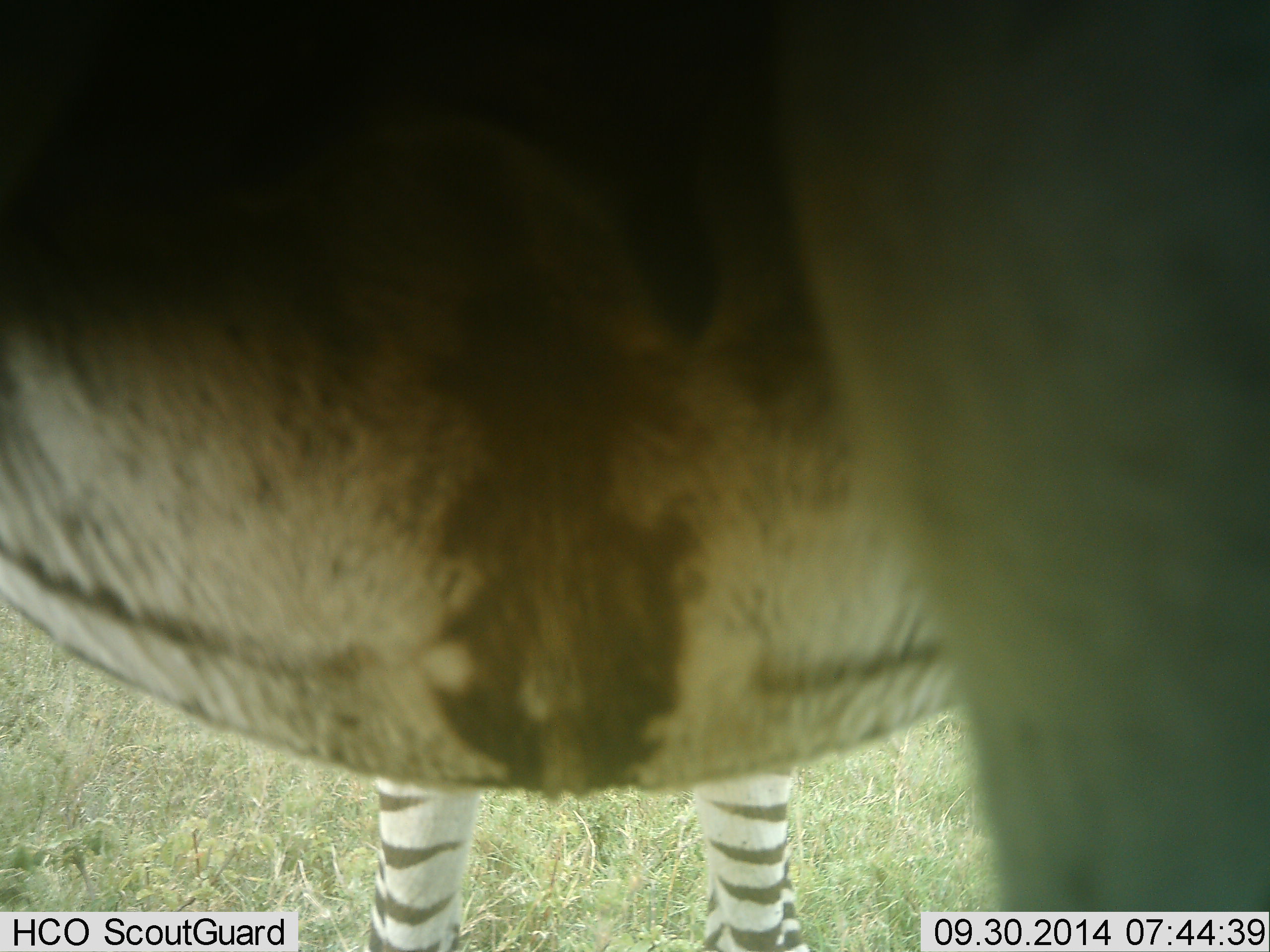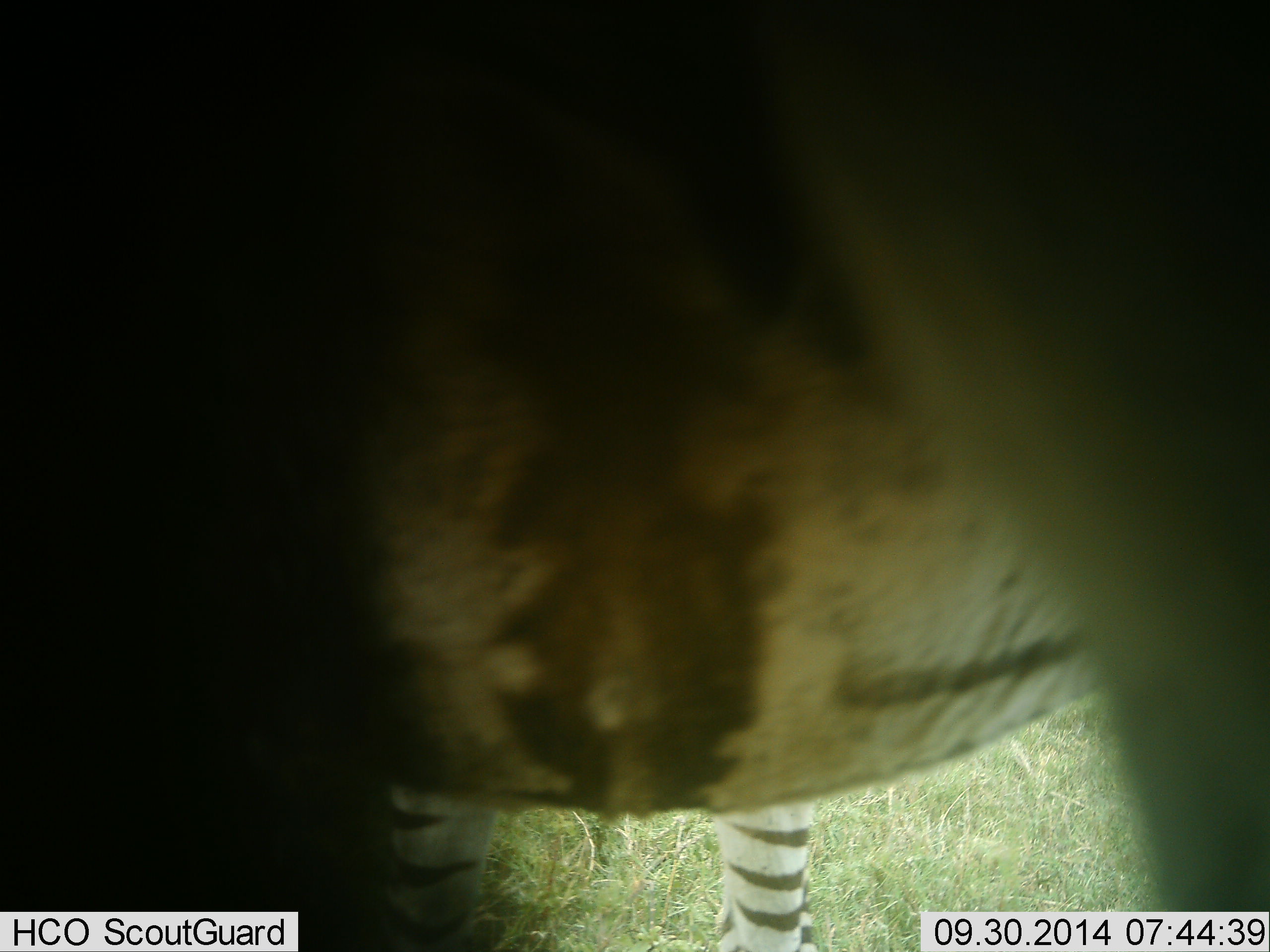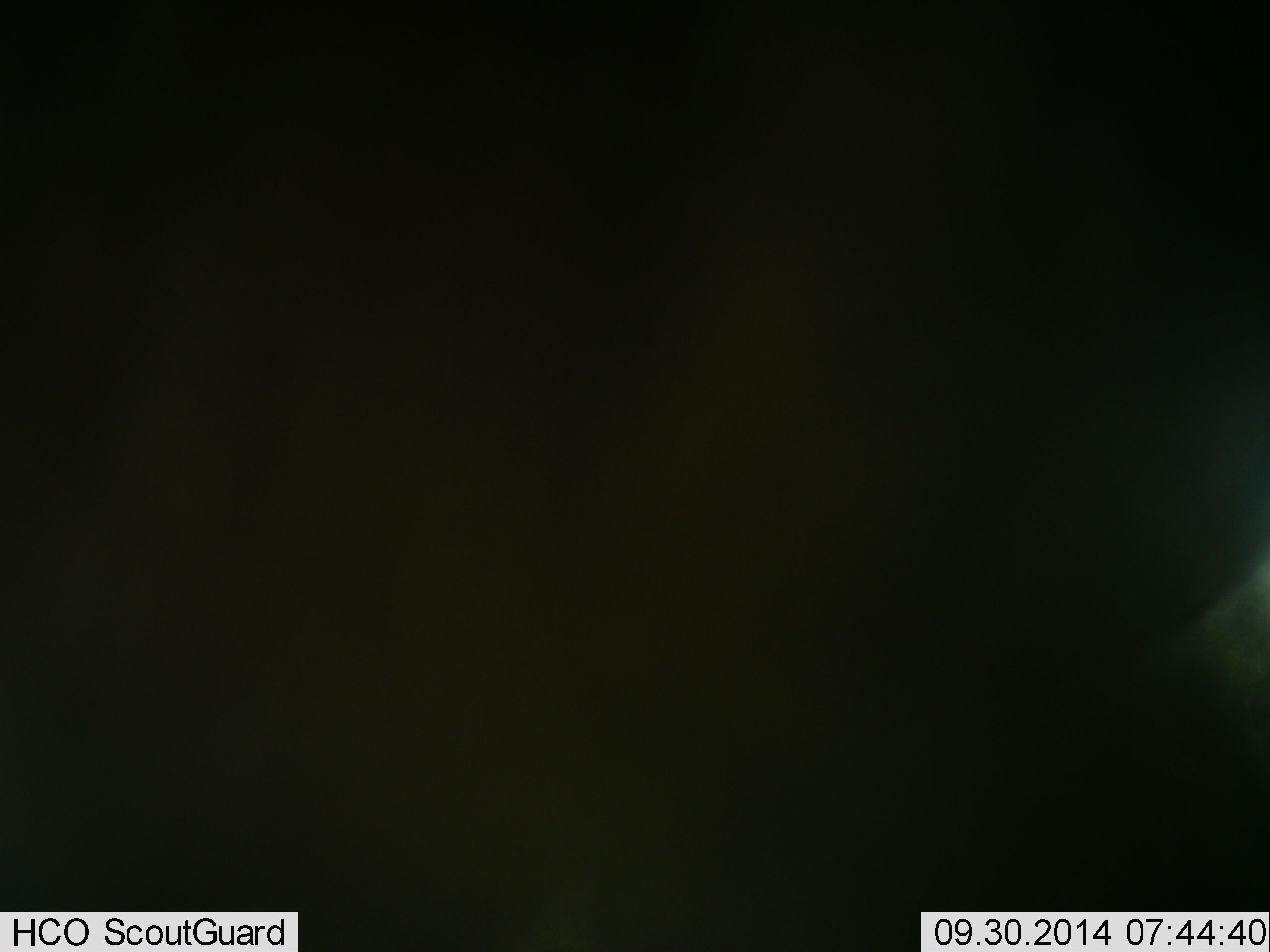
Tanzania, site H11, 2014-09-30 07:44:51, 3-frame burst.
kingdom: Animalia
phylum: Chordata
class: Mammalia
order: Perissodactyla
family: Equidae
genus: Equus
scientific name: Equus quagga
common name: plains zebra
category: zebra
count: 1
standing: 90%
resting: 0%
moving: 10%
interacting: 10%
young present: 0%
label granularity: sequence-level